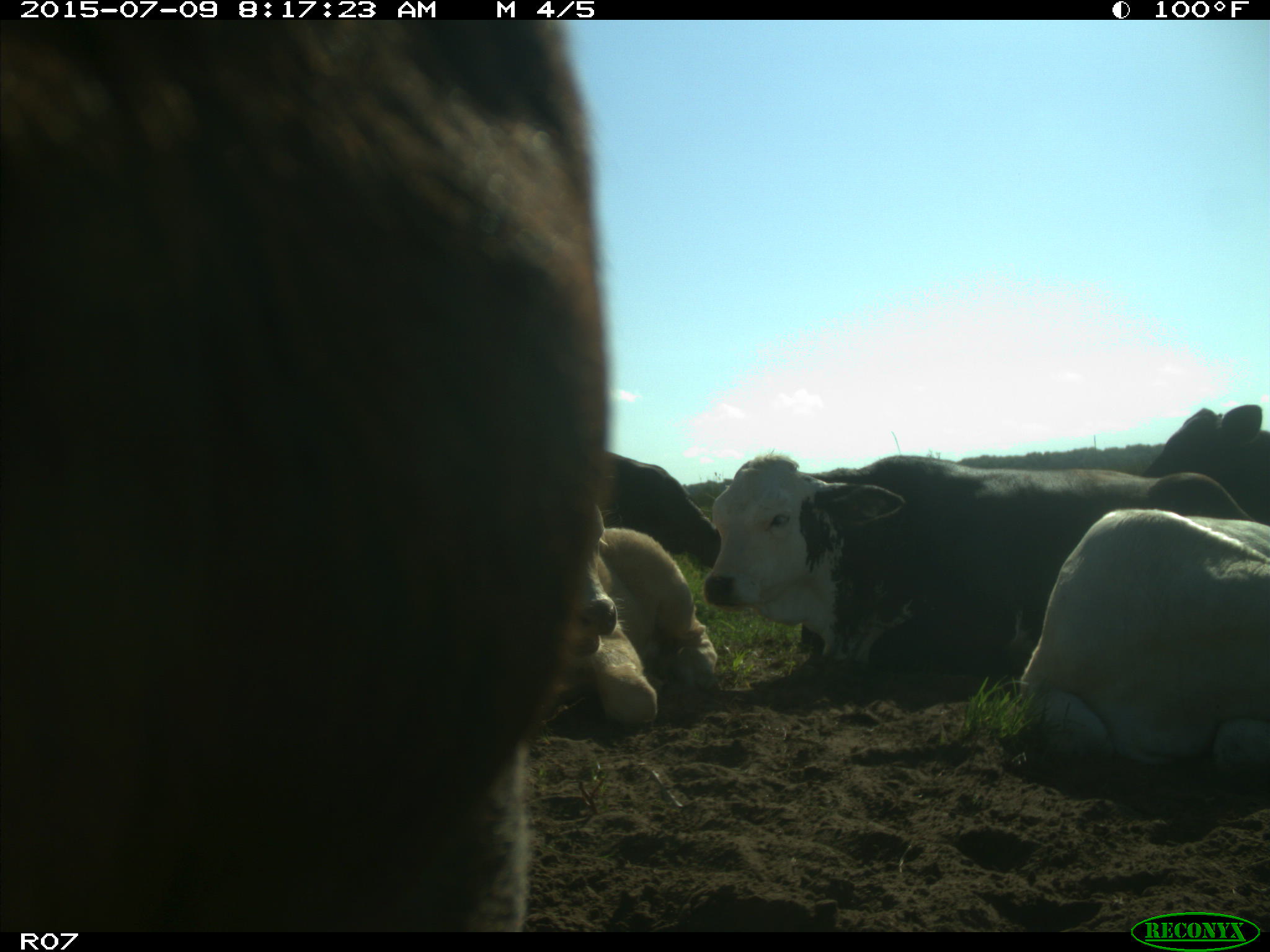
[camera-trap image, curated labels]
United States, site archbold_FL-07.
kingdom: Animalia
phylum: Chordata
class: Mammalia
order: Artiodactyla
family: Bovidae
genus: Bos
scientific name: Bos taurus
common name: domestic cow